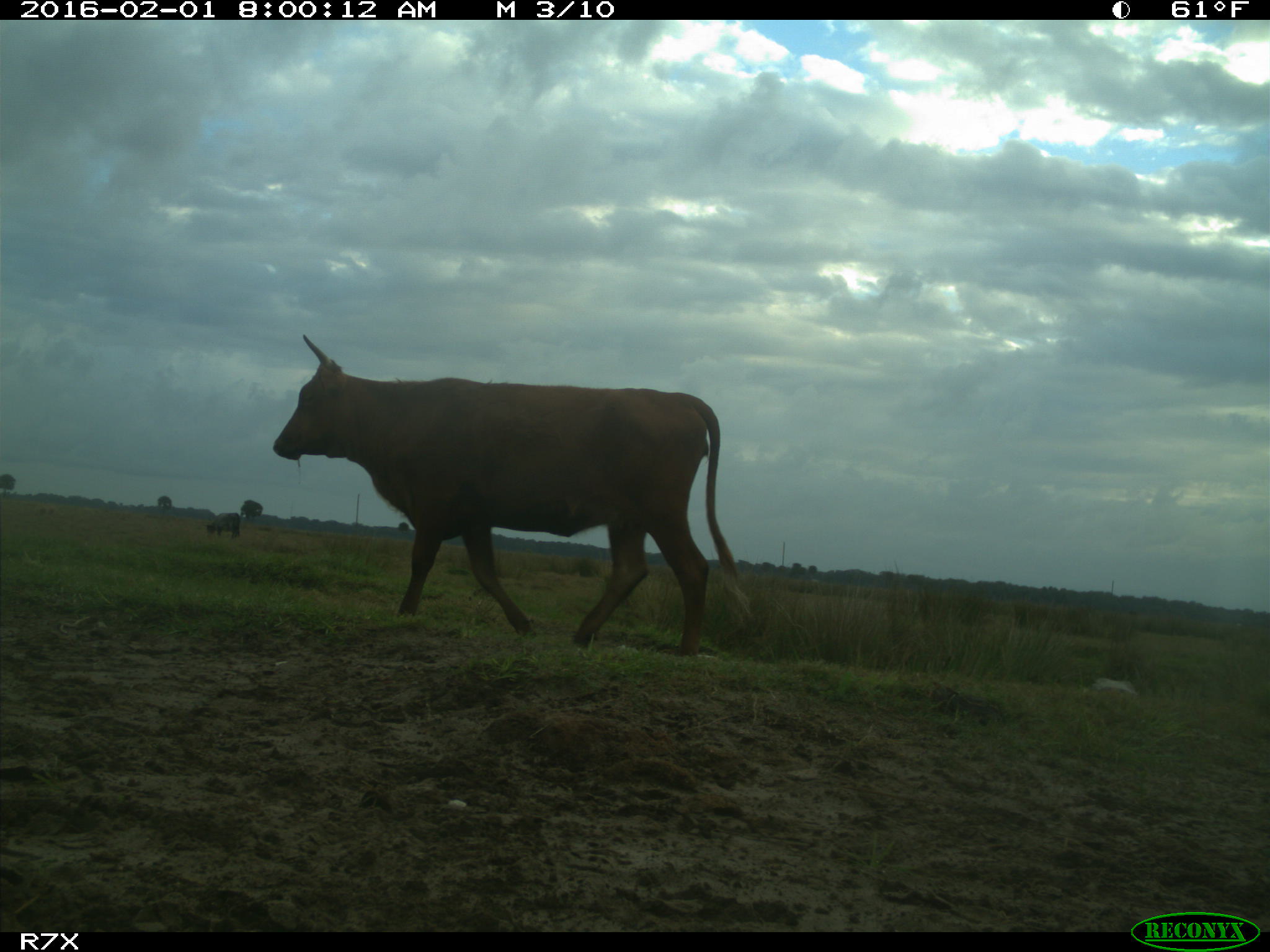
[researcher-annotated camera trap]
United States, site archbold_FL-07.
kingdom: Animalia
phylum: Chordata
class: Mammalia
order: Artiodactyla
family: Bovidae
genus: Bos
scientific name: Bos taurus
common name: domestic cow